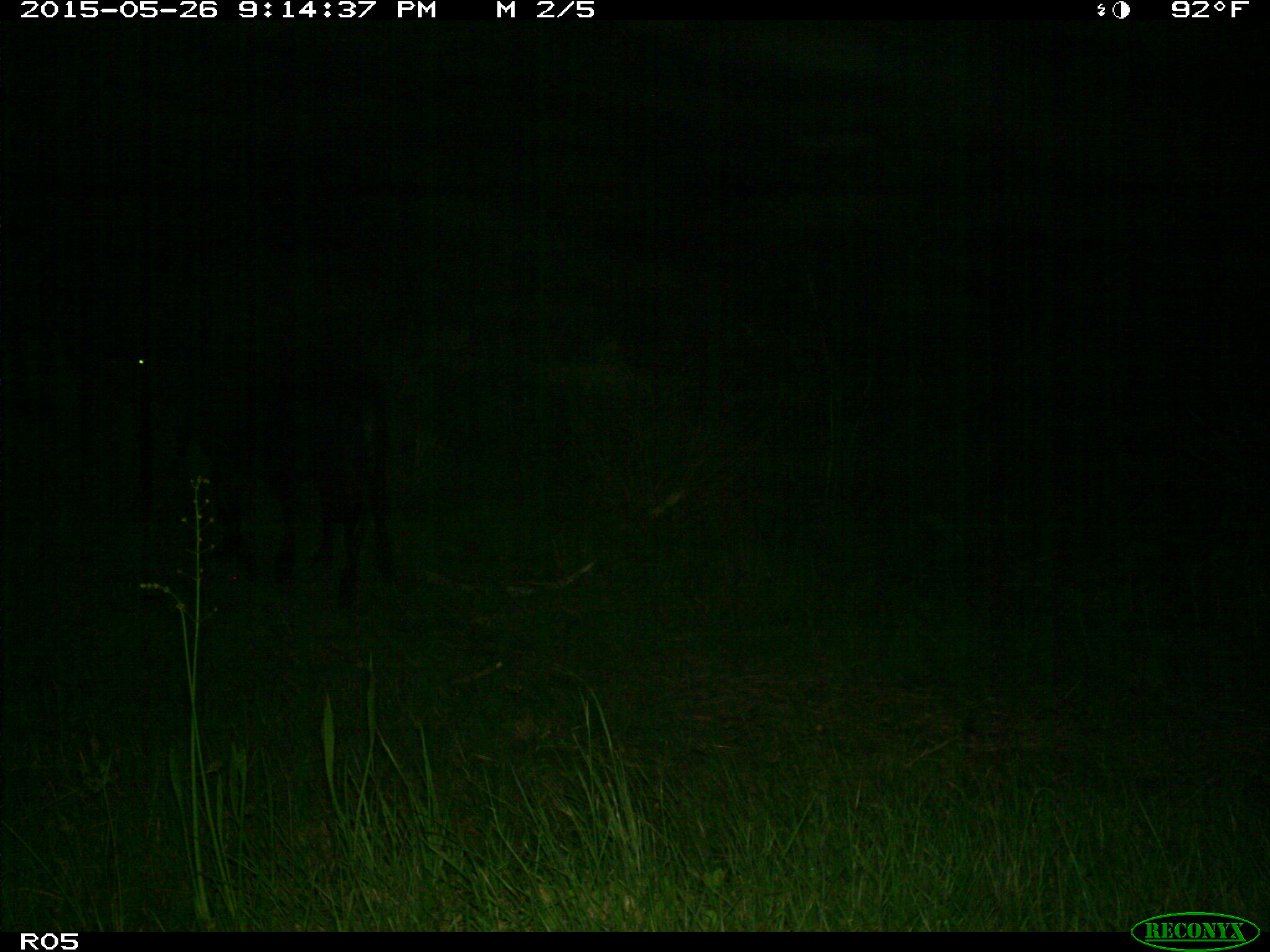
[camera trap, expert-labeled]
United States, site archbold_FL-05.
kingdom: Animalia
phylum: Chordata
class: Mammalia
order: Artiodactyla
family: Bovidae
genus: Bos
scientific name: Bos taurus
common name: domestic cow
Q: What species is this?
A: Bos taurus (domestic cow).